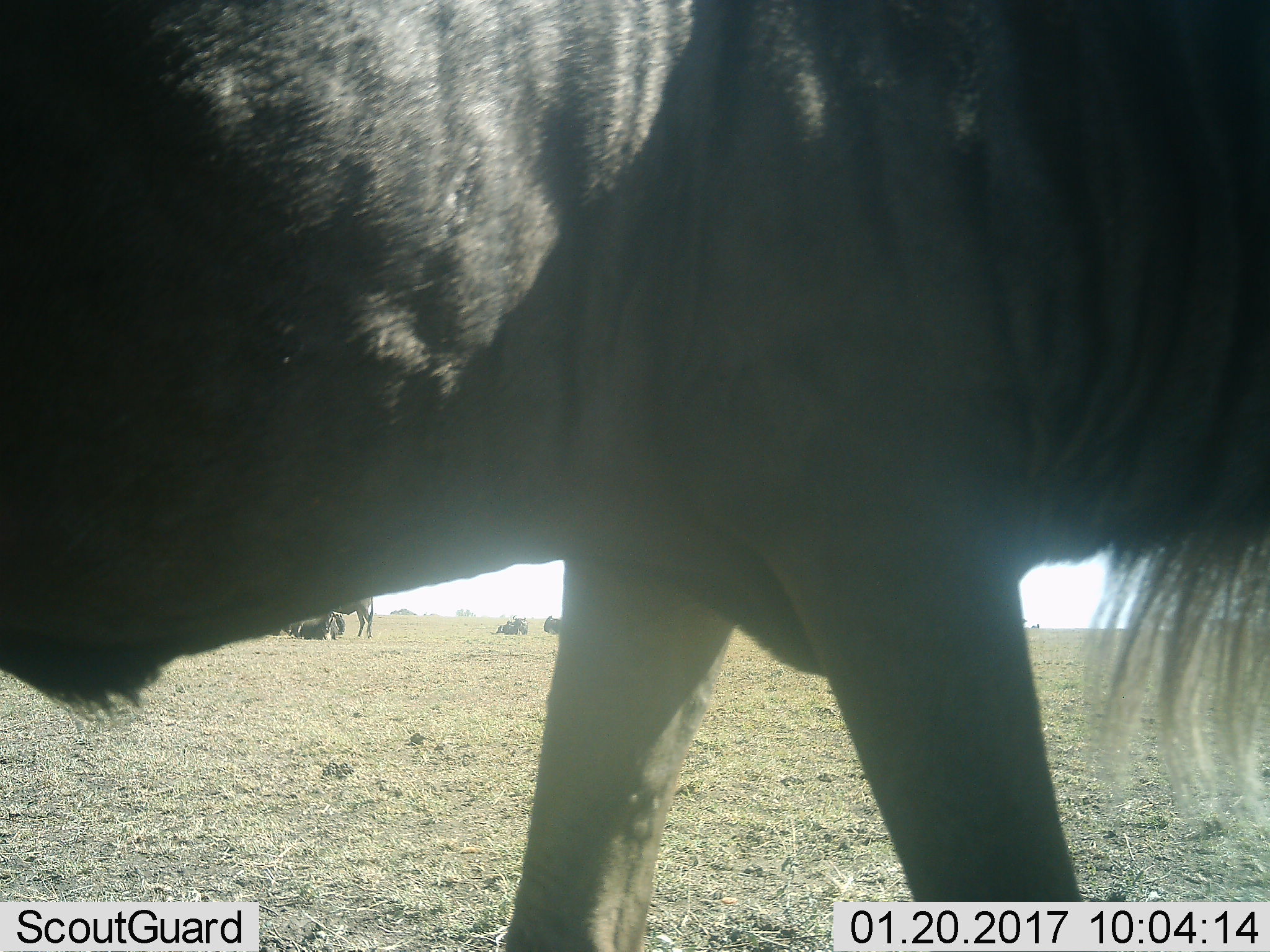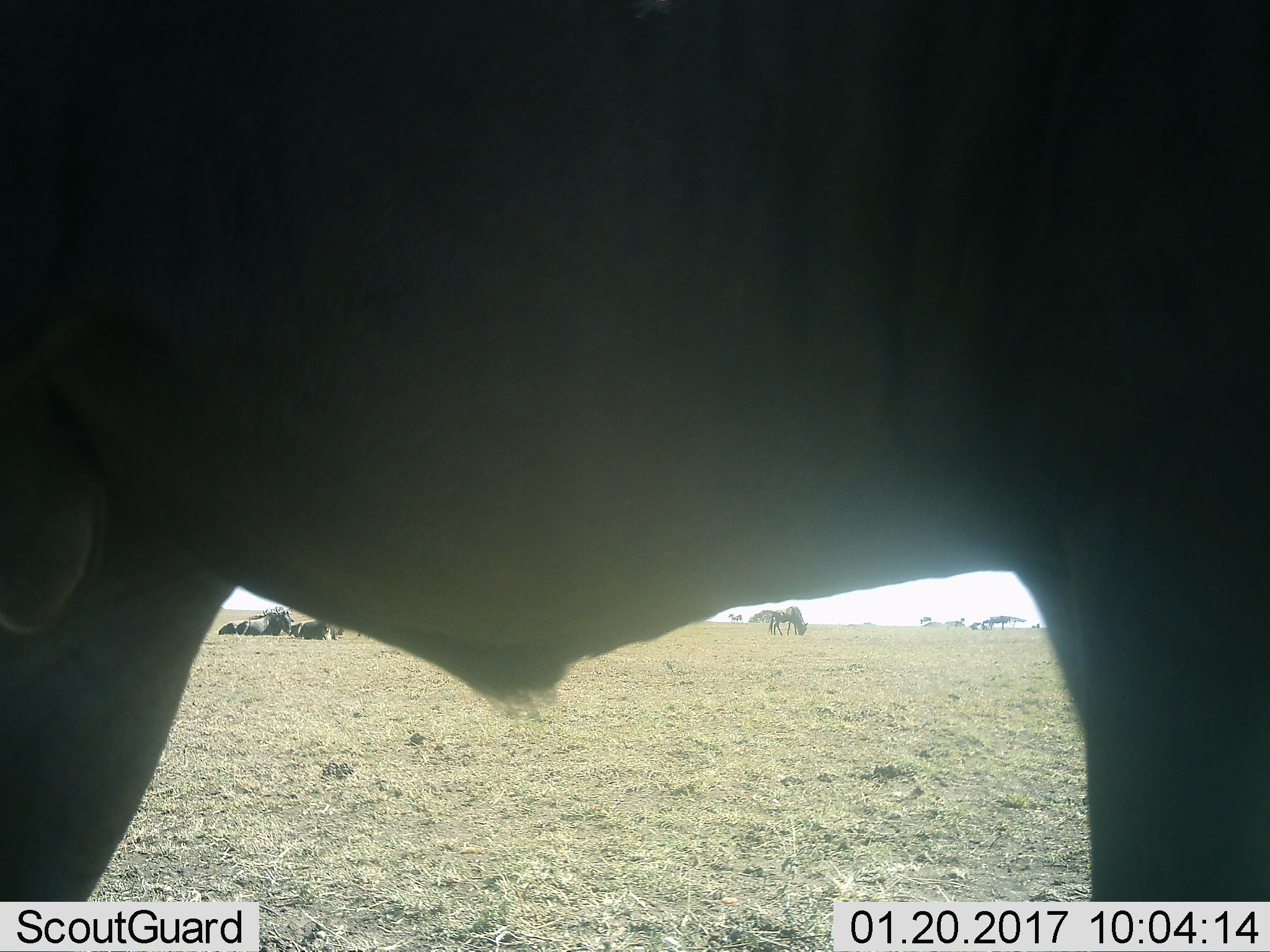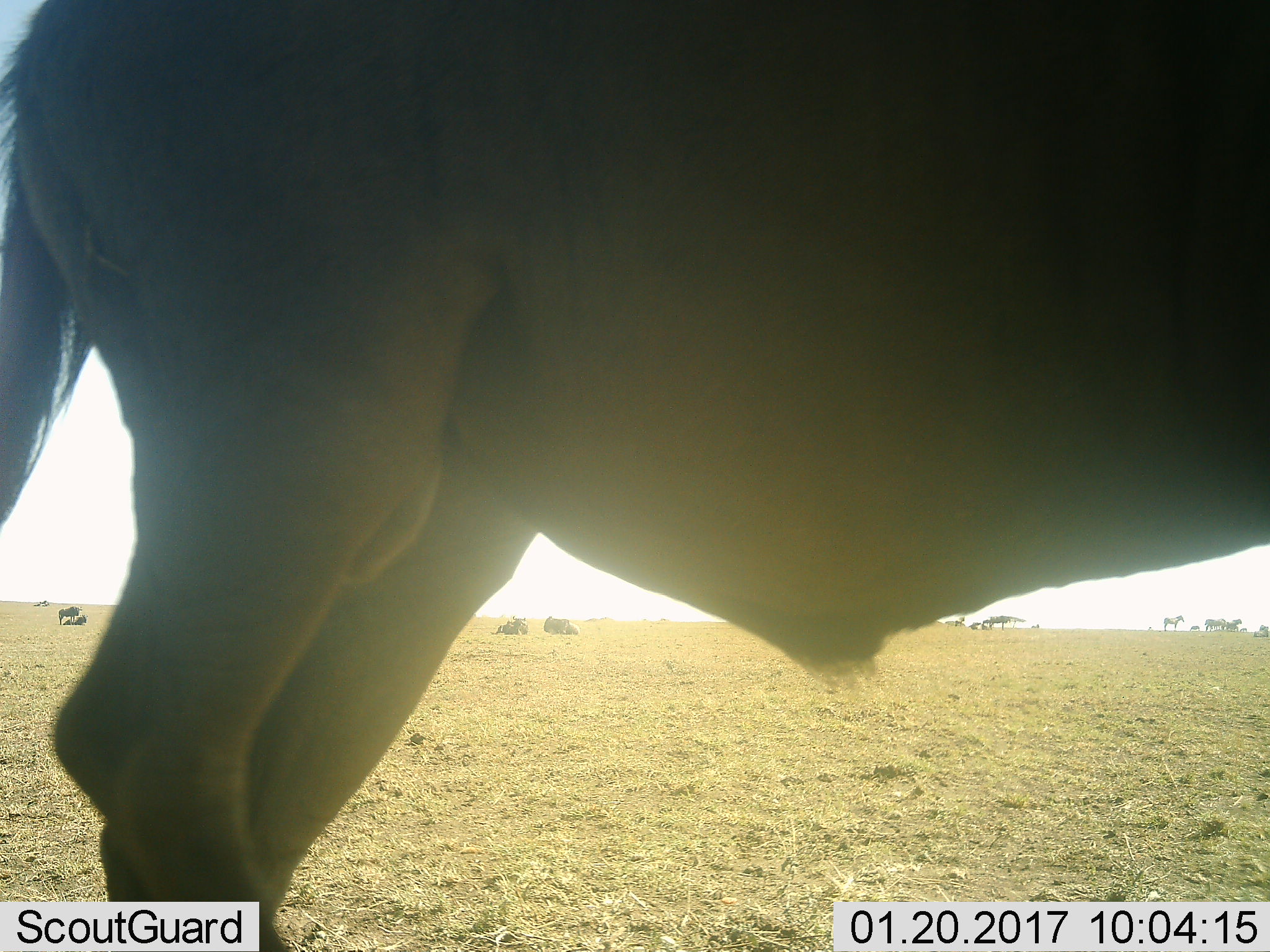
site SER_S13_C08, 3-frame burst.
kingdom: Animalia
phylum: Chordata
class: Mammalia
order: Artiodactyla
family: Bovidae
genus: Connochaetes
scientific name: Connochaetes taurinus taurinus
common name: blue wildebeest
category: wildebeestblue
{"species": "wildebeestblue (blue wildebeest) (Connochaetes taurinus taurinus)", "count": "5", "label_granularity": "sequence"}